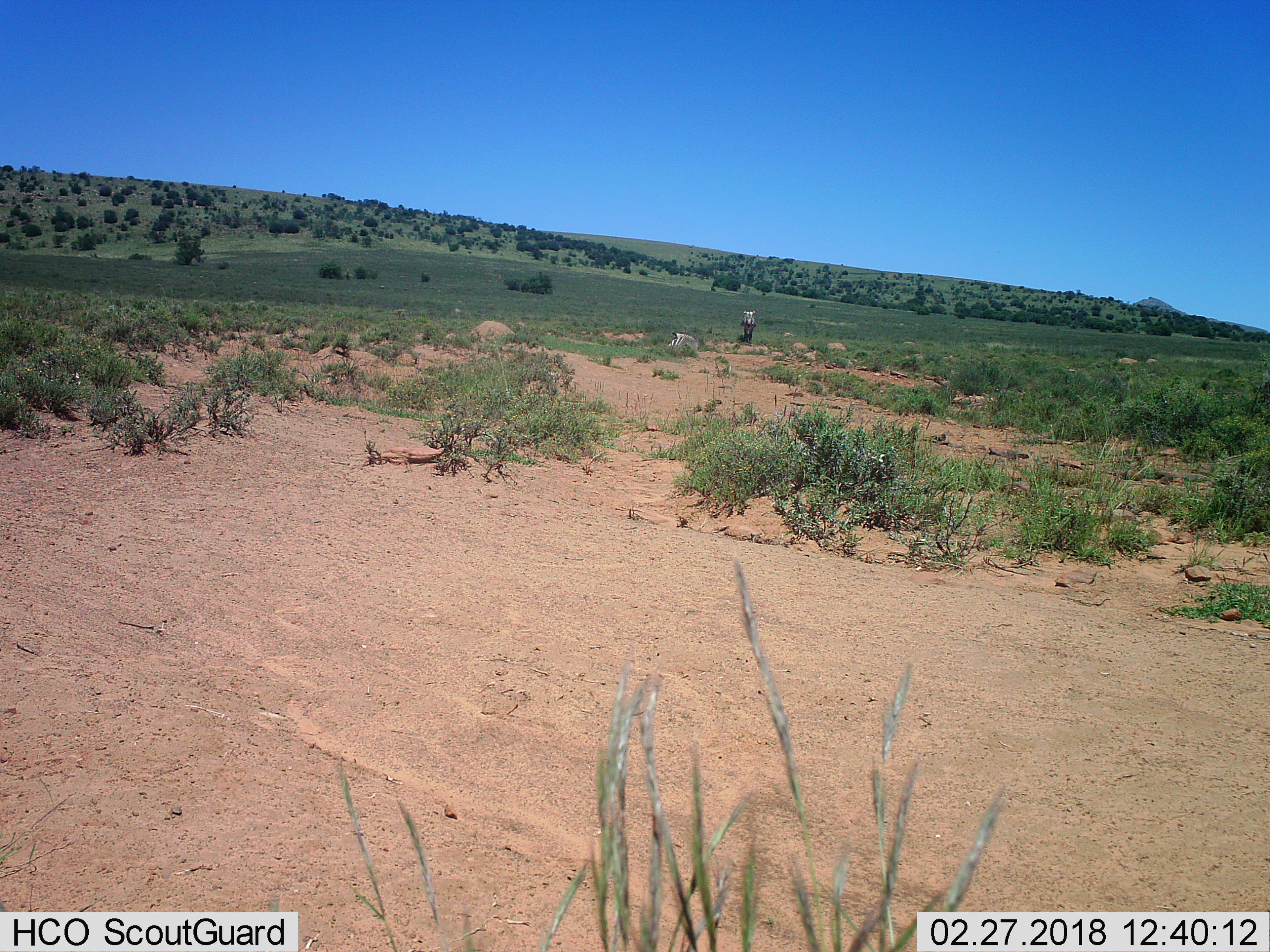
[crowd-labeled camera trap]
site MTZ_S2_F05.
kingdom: Animalia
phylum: Chordata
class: Mammalia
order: Perissodactyla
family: Equidae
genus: Equus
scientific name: Equus zebra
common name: mountain zebra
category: zebramountain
Zebramountain (mountain zebra) (Equus zebra), count 2. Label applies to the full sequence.